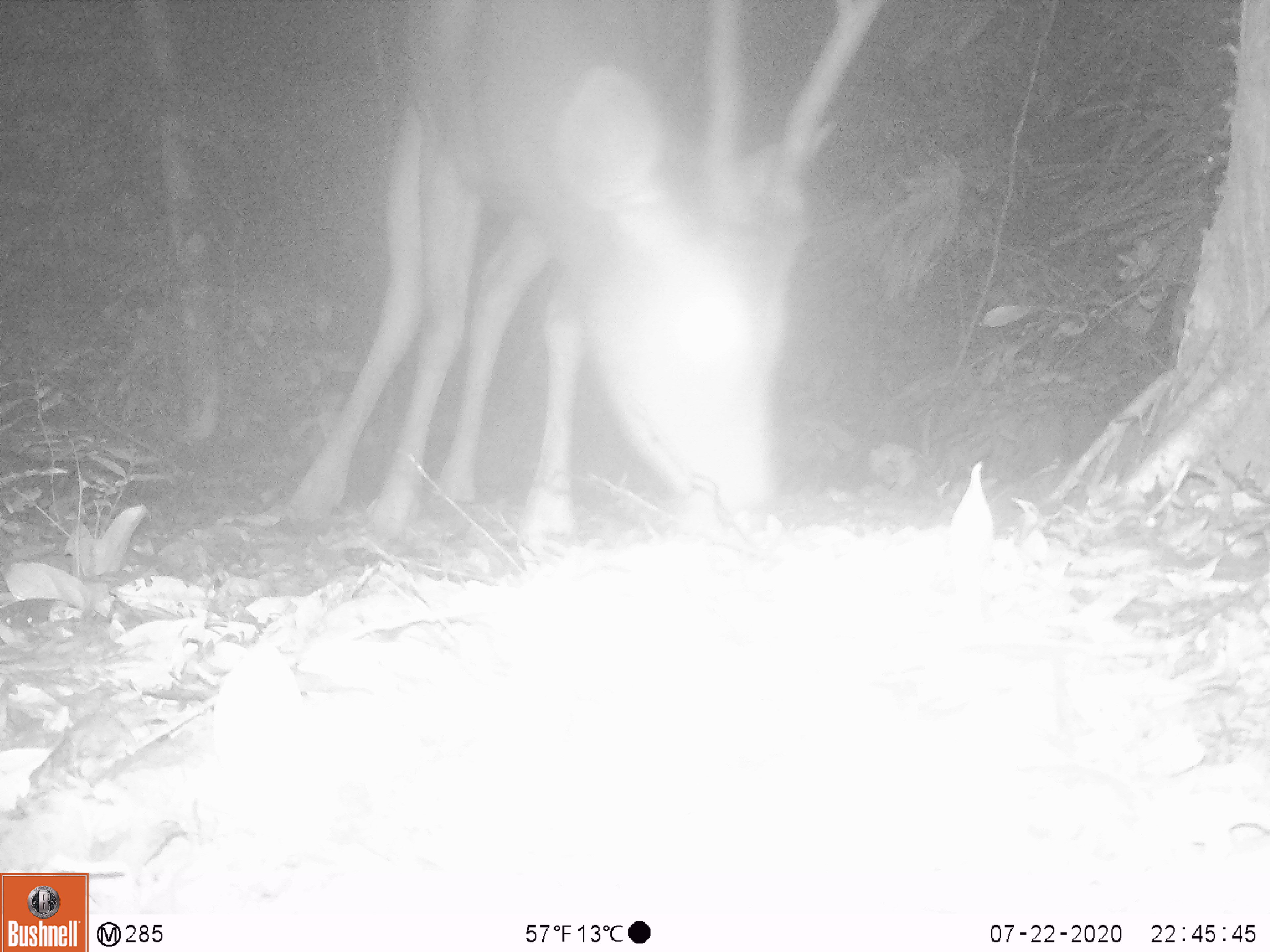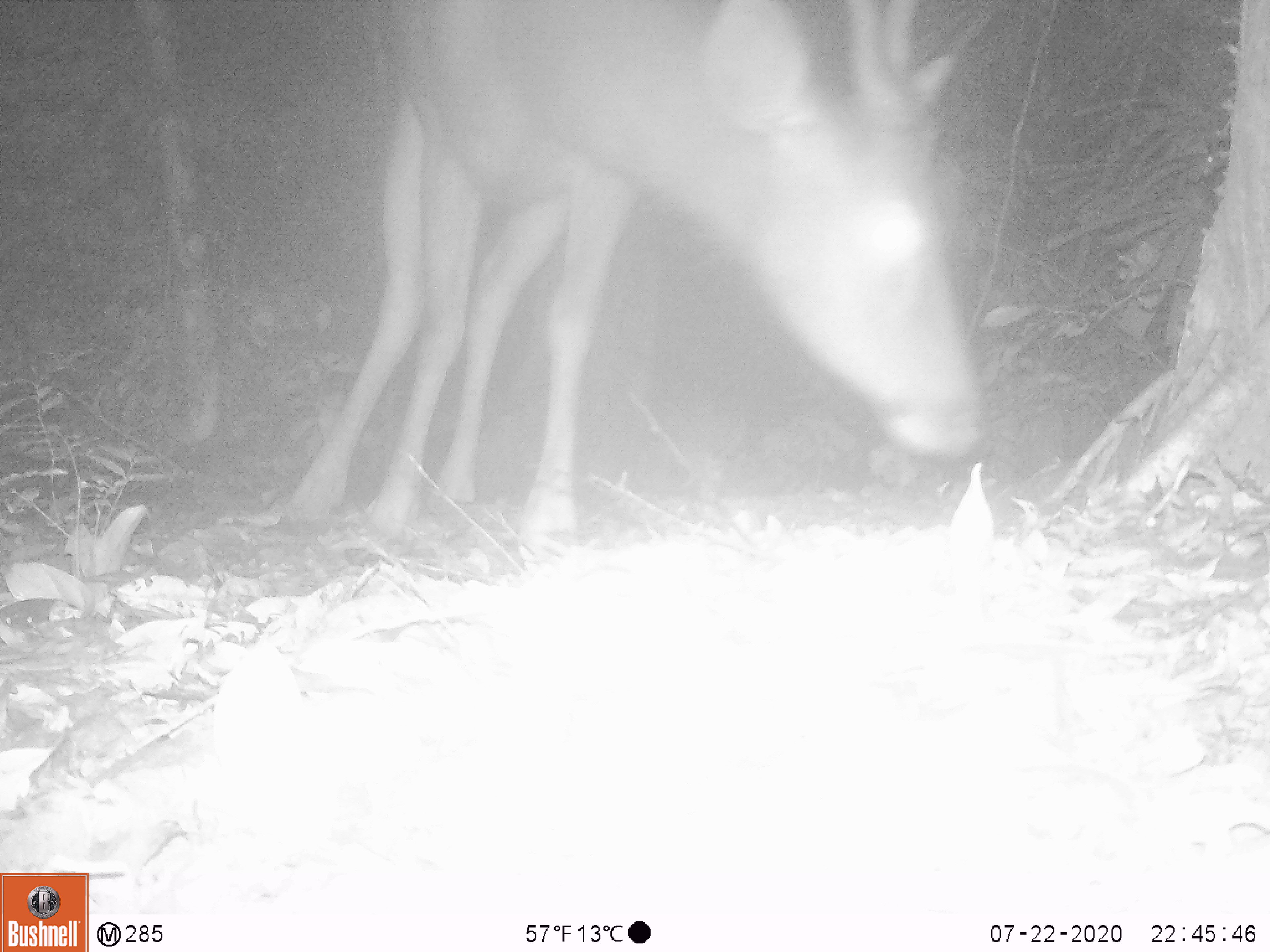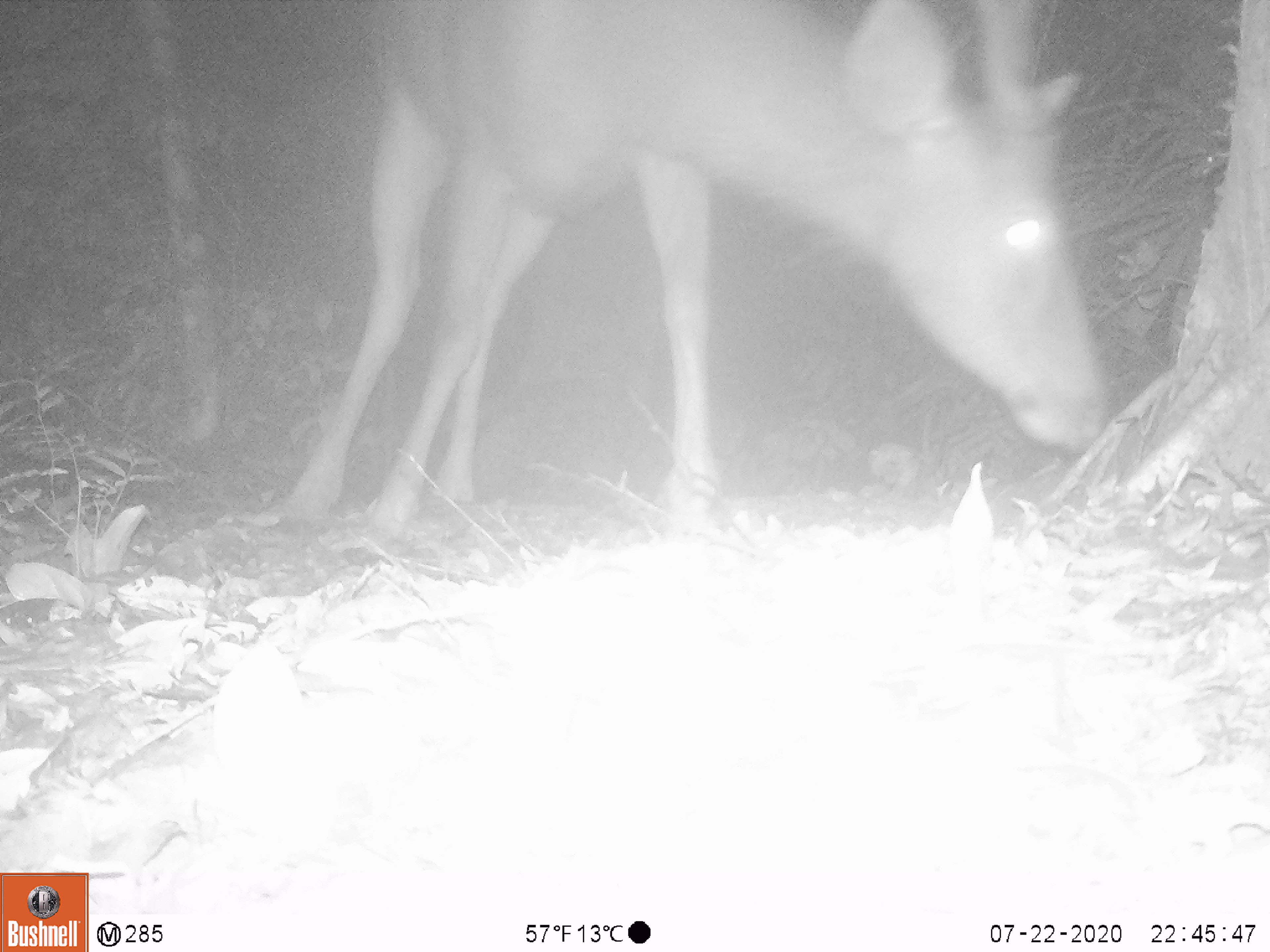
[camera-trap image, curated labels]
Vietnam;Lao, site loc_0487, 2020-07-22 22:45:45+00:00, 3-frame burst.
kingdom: Animalia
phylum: Chordata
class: Mammalia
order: Artiodactyla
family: Cervidae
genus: Rusa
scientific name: Rusa unicolor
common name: sambar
Sambar (Rusa unicolor). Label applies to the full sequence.